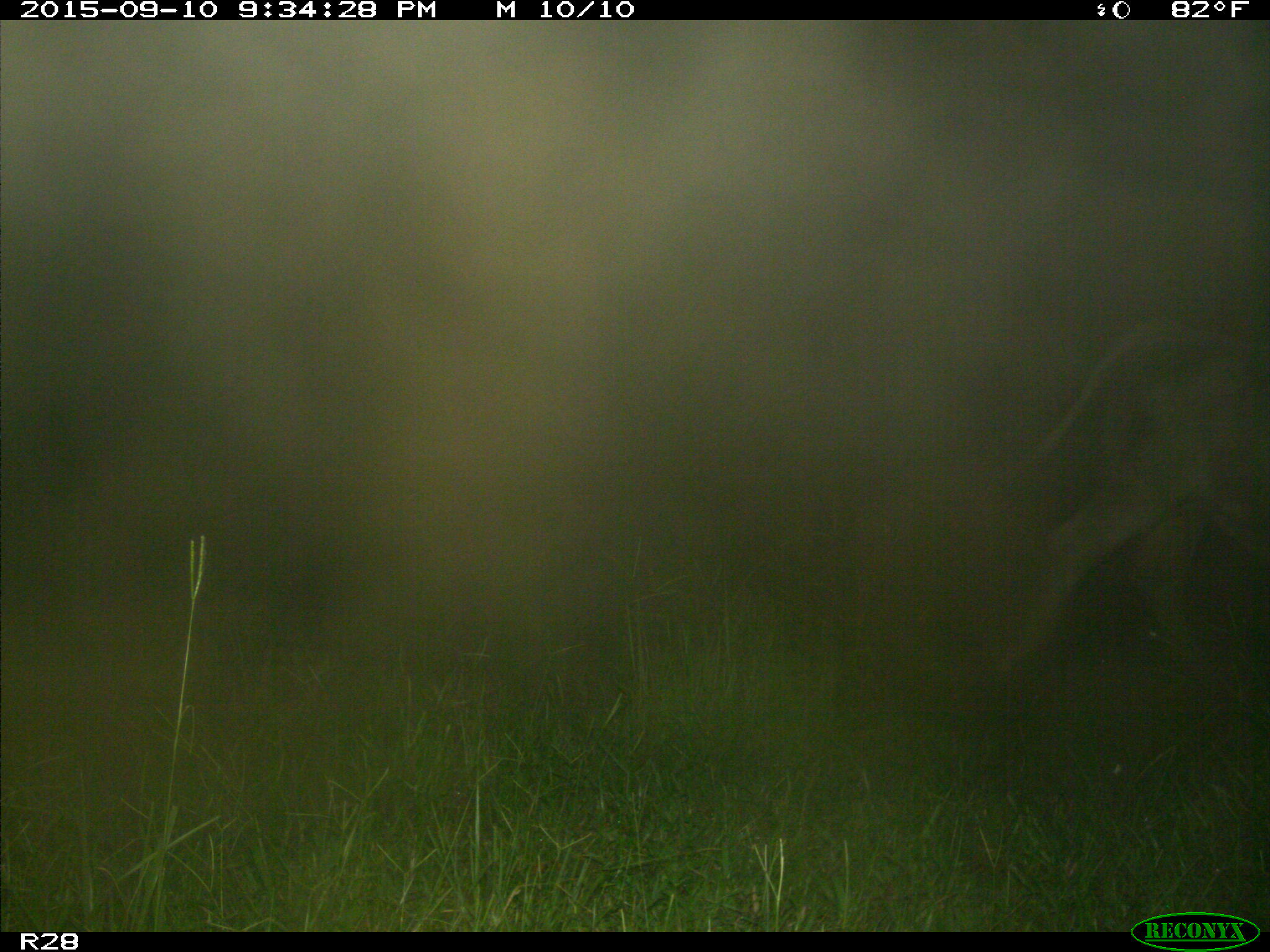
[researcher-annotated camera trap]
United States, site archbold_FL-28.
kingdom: Animalia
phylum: Chordata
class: Mammalia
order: Artiodactyla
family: Bovidae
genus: Bos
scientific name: Bos taurus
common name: domestic cow